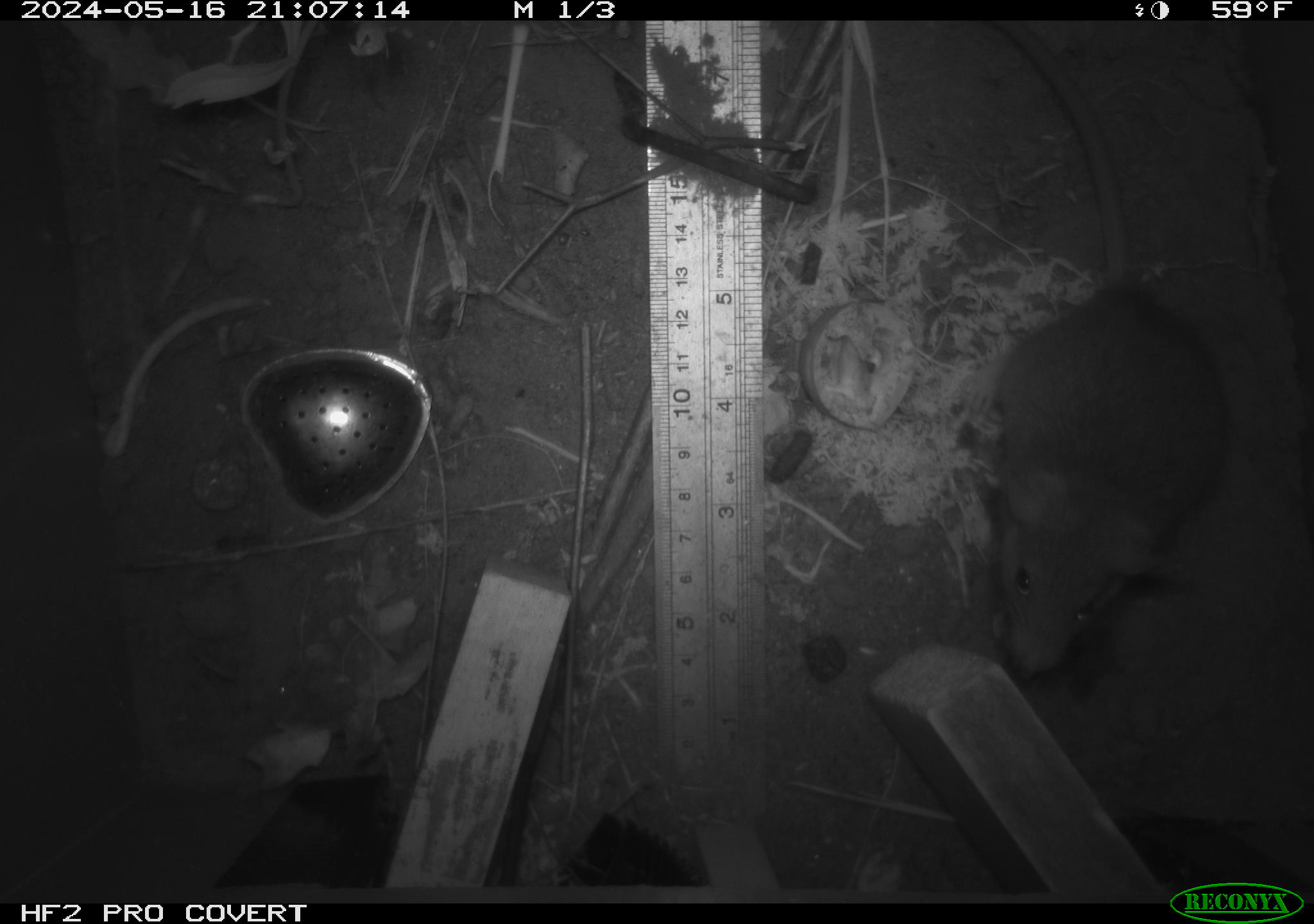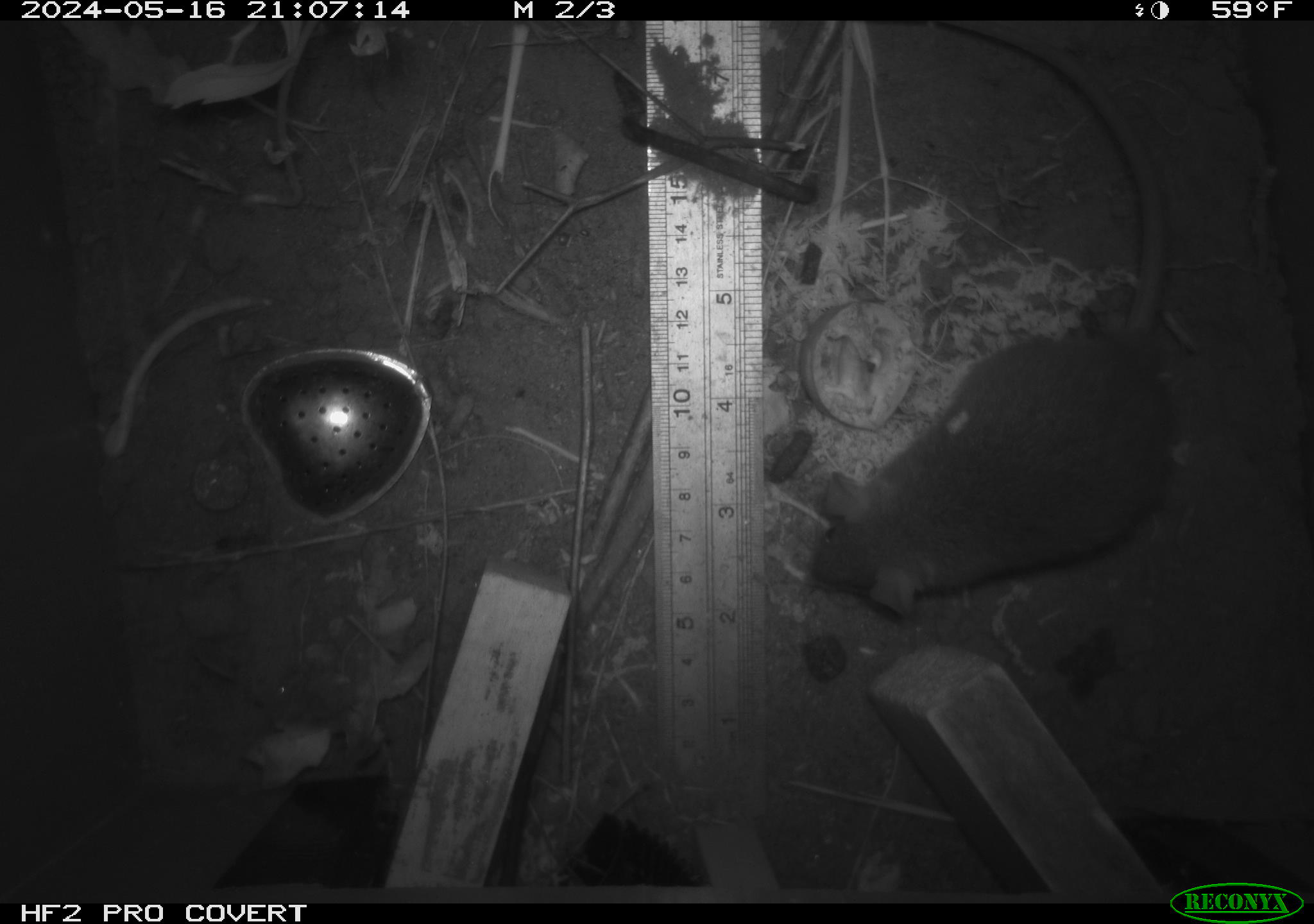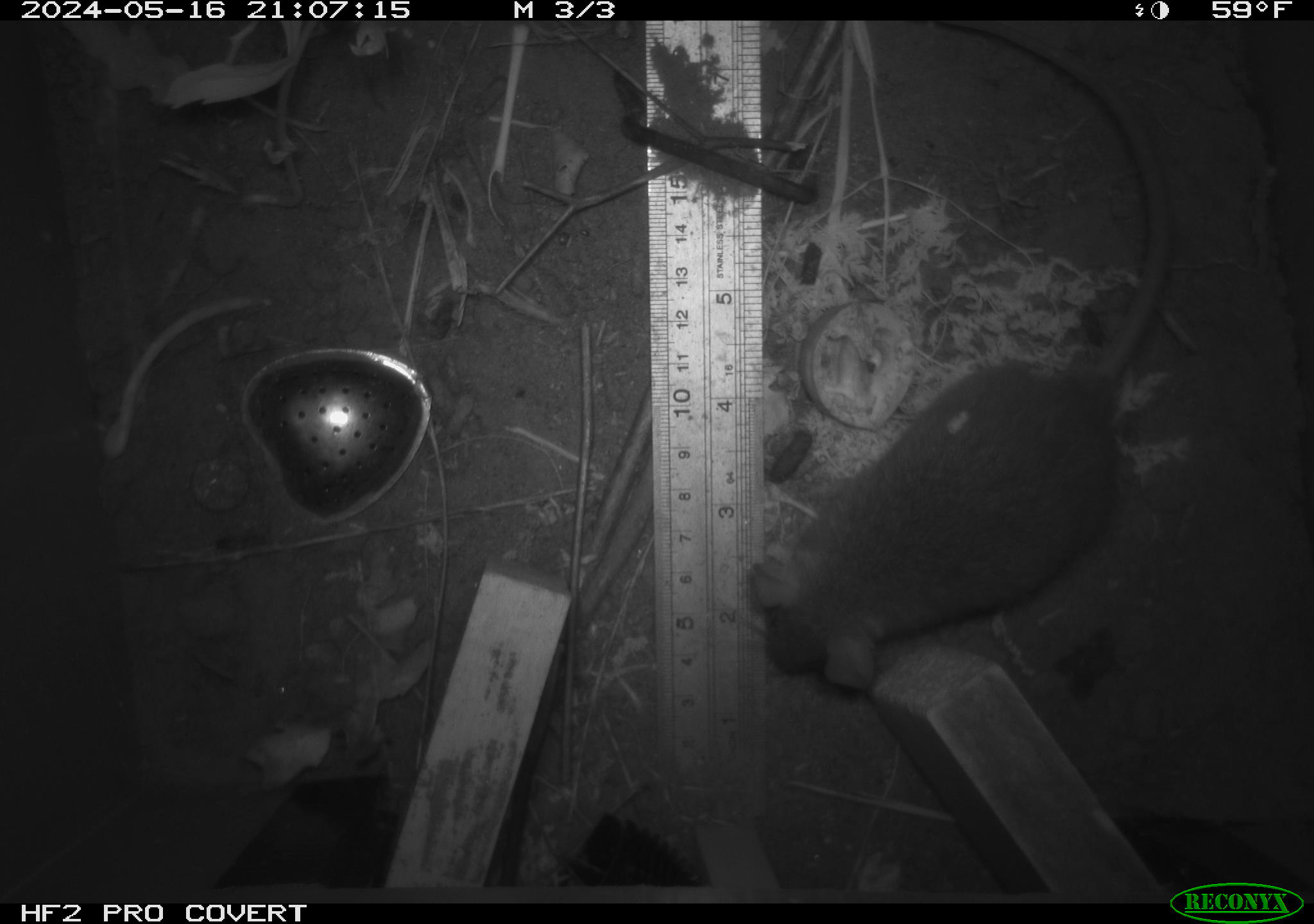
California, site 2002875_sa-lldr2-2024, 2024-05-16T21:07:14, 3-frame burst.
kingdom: Animalia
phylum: Chordata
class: Mammalia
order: Rodentia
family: Muridae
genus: Rattus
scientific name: Rattus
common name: rat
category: rattus species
Rattus species (rat) (Rattus).